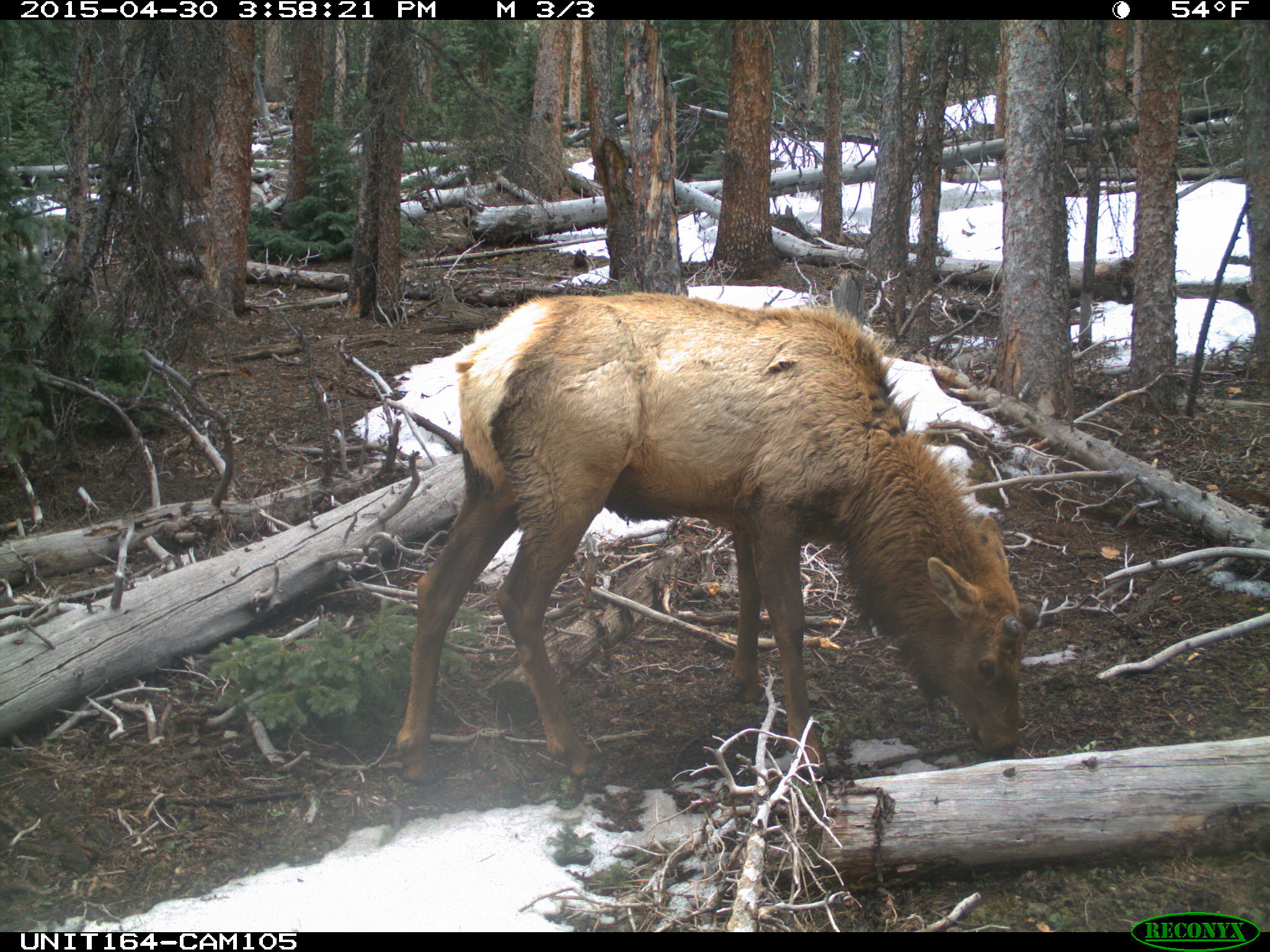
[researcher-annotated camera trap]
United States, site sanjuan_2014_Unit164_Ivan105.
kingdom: Animalia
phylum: Chordata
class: Mammalia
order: Artiodactyla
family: Cervidae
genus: Cervus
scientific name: Cervus elaphus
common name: red deer